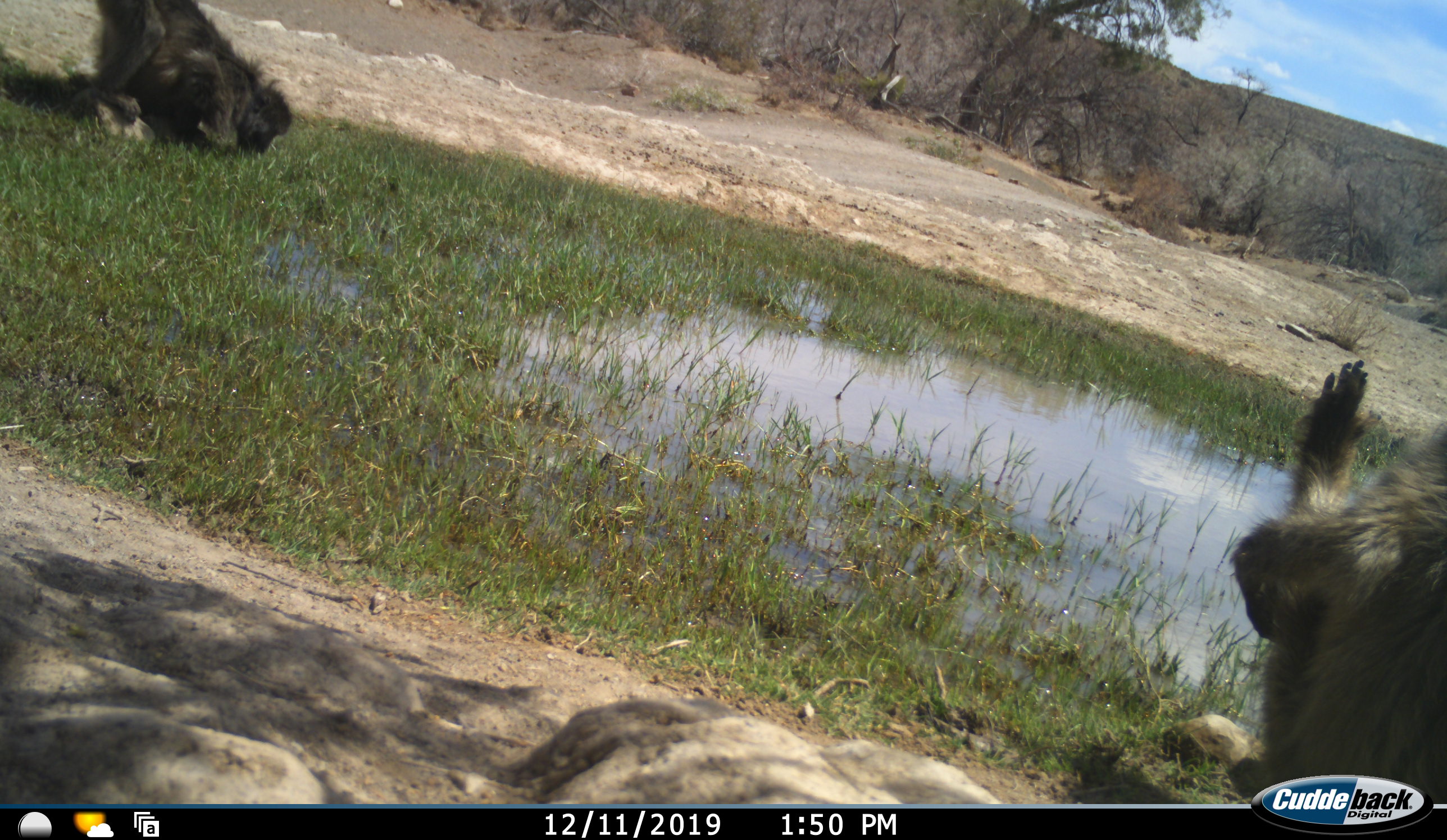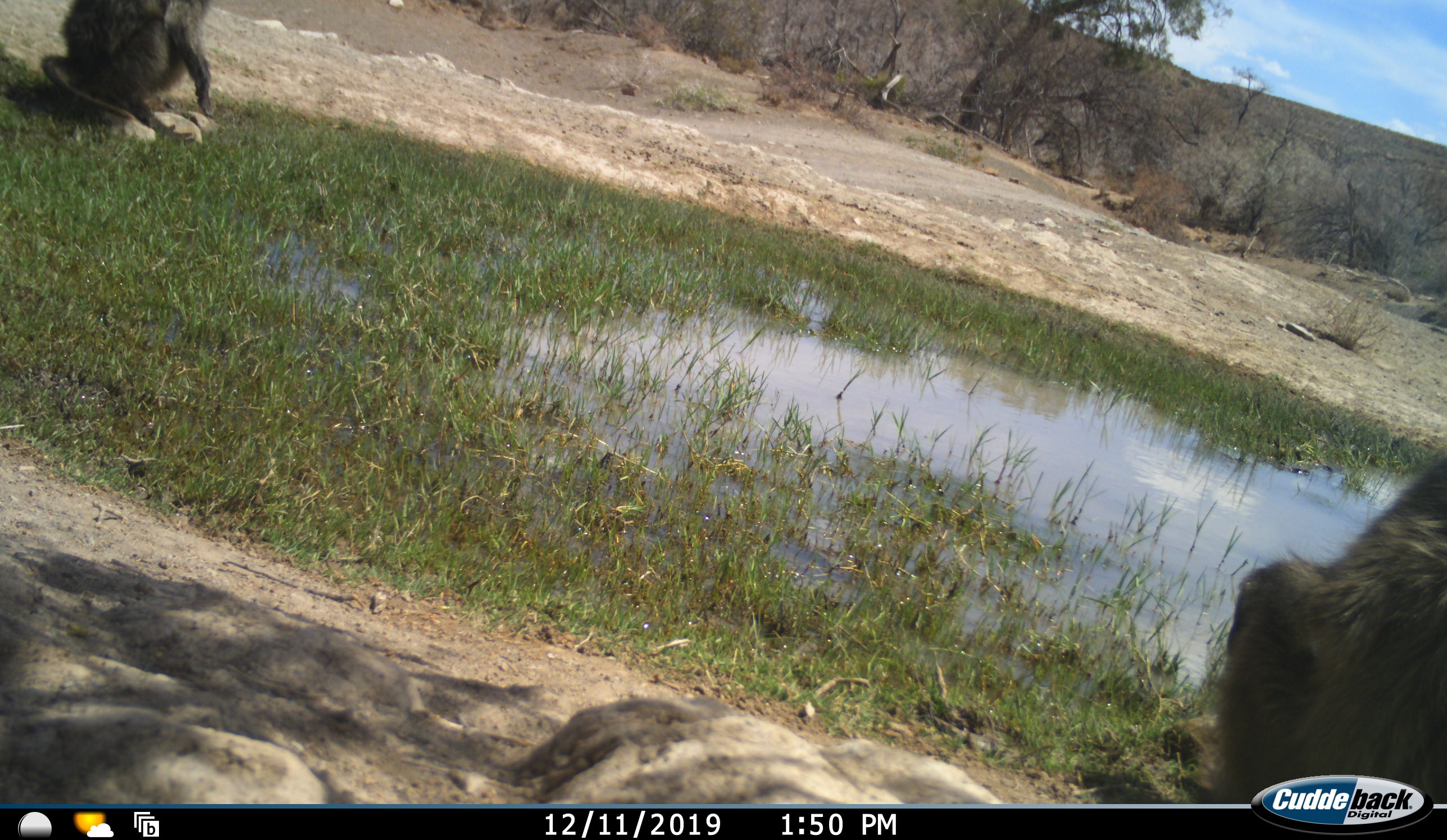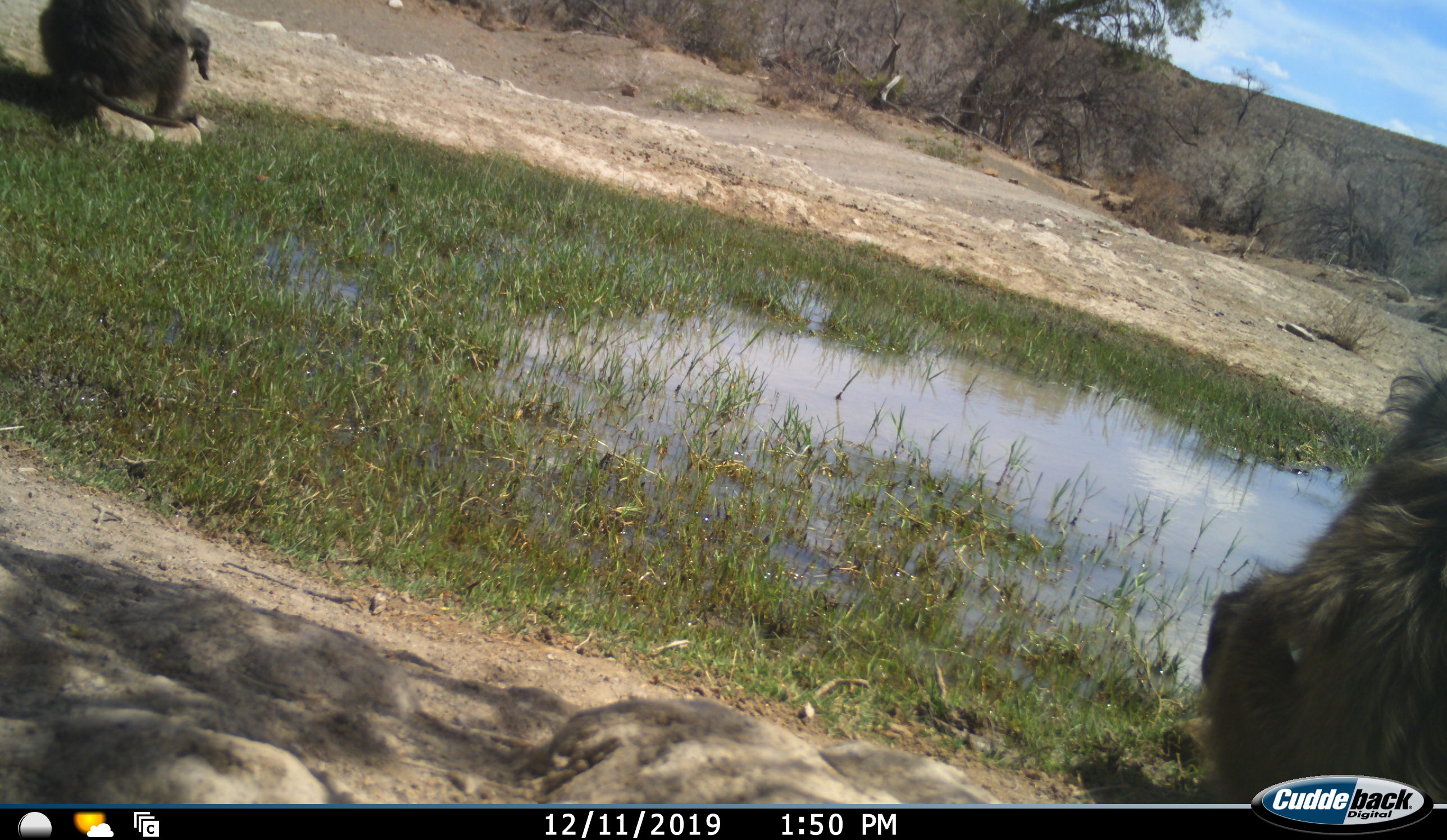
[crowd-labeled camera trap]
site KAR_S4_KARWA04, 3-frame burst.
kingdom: Animalia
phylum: Chordata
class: Mammalia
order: Primates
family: Cercopithecidae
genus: Papio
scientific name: Papio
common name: baboon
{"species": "baboon (Papio)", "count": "2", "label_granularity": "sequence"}